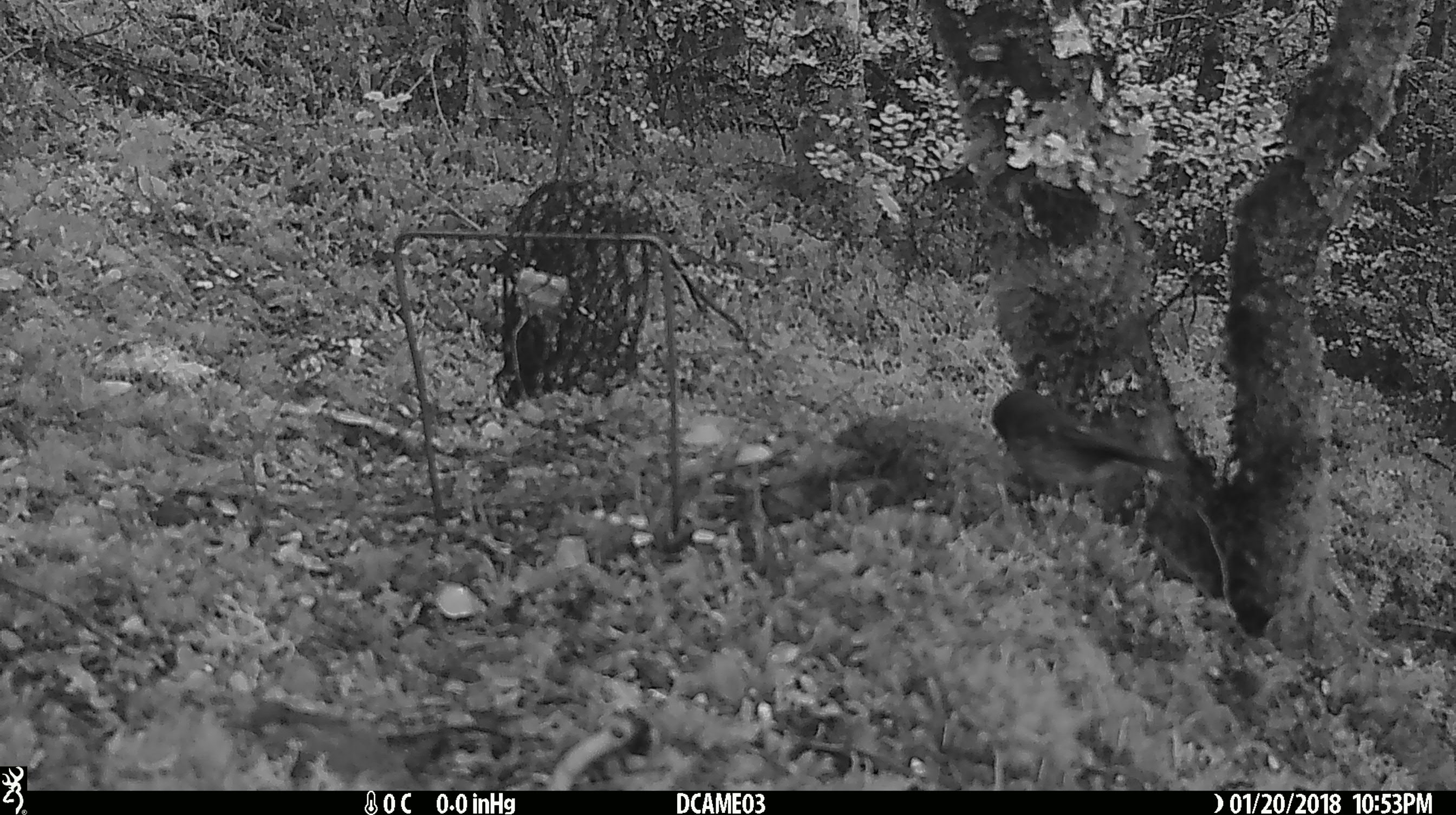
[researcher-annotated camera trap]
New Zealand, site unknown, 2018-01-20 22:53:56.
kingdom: Animalia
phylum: Chordata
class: Aves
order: Passeriformes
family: Petroicidae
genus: Petroica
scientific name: Petroica macrocephala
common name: tomtit